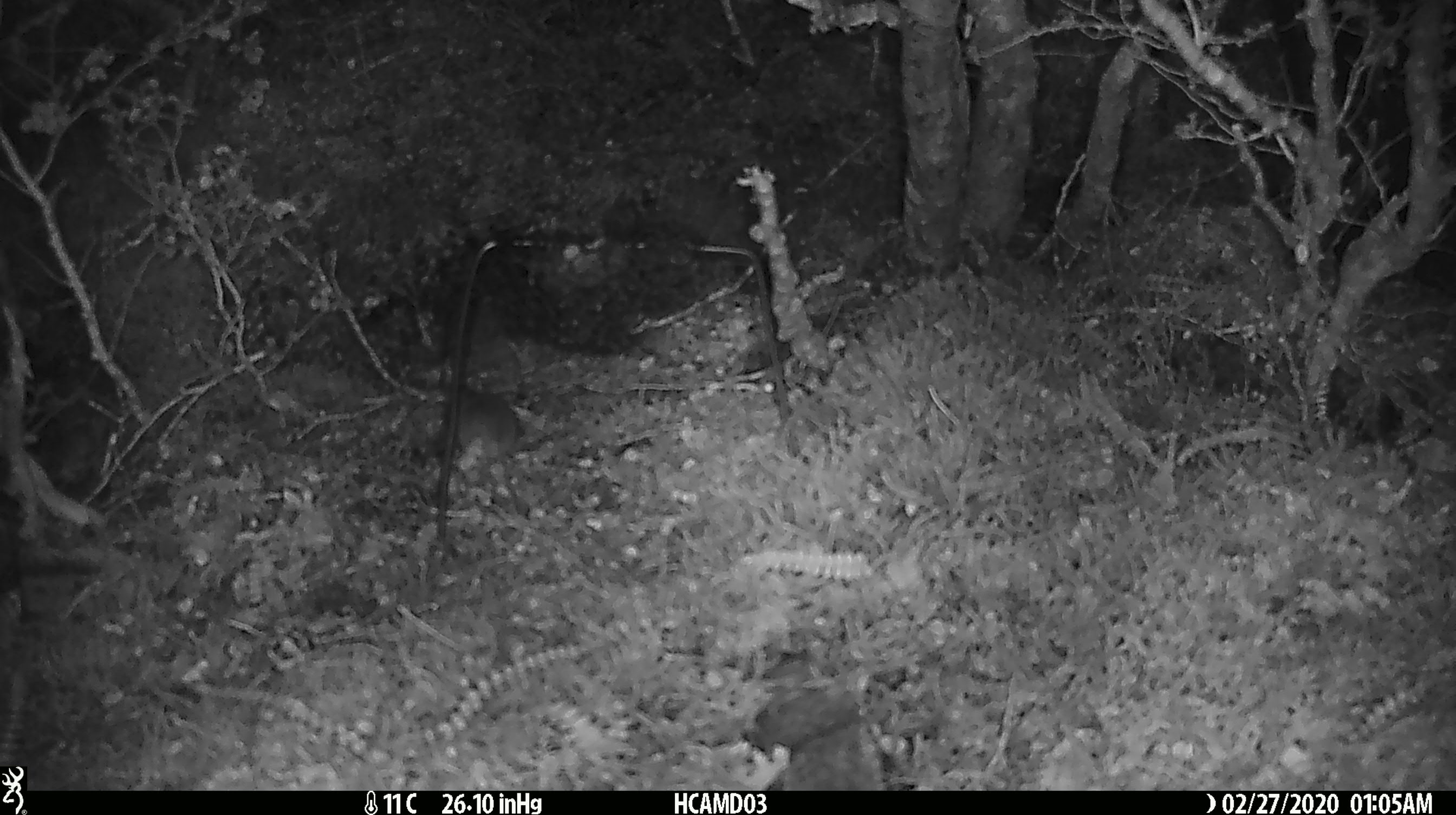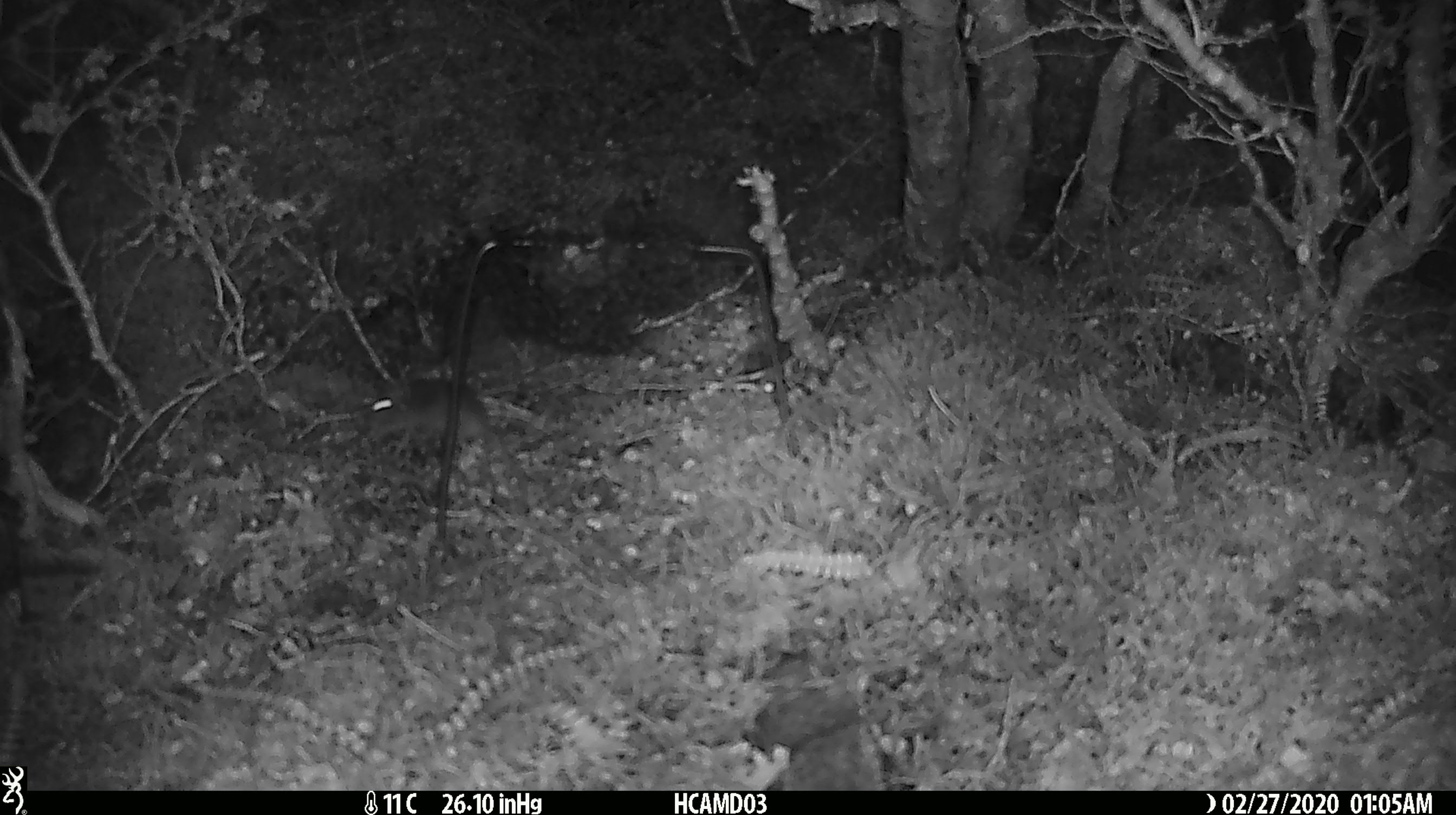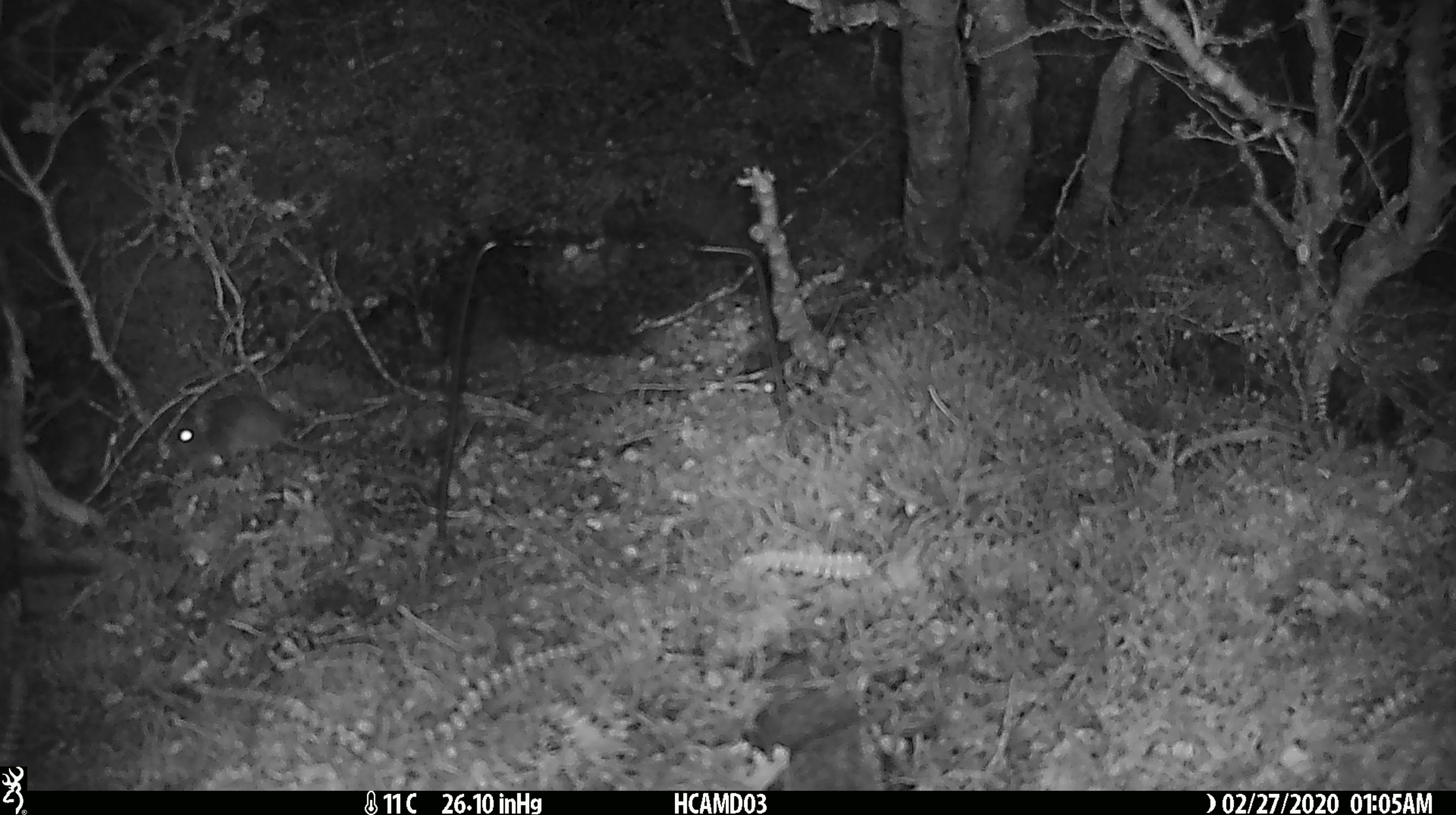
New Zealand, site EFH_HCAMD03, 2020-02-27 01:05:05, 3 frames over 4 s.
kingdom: Animalia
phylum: Chordata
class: Mammalia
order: Rodentia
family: Muridae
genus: Mus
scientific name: Mus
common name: mouse